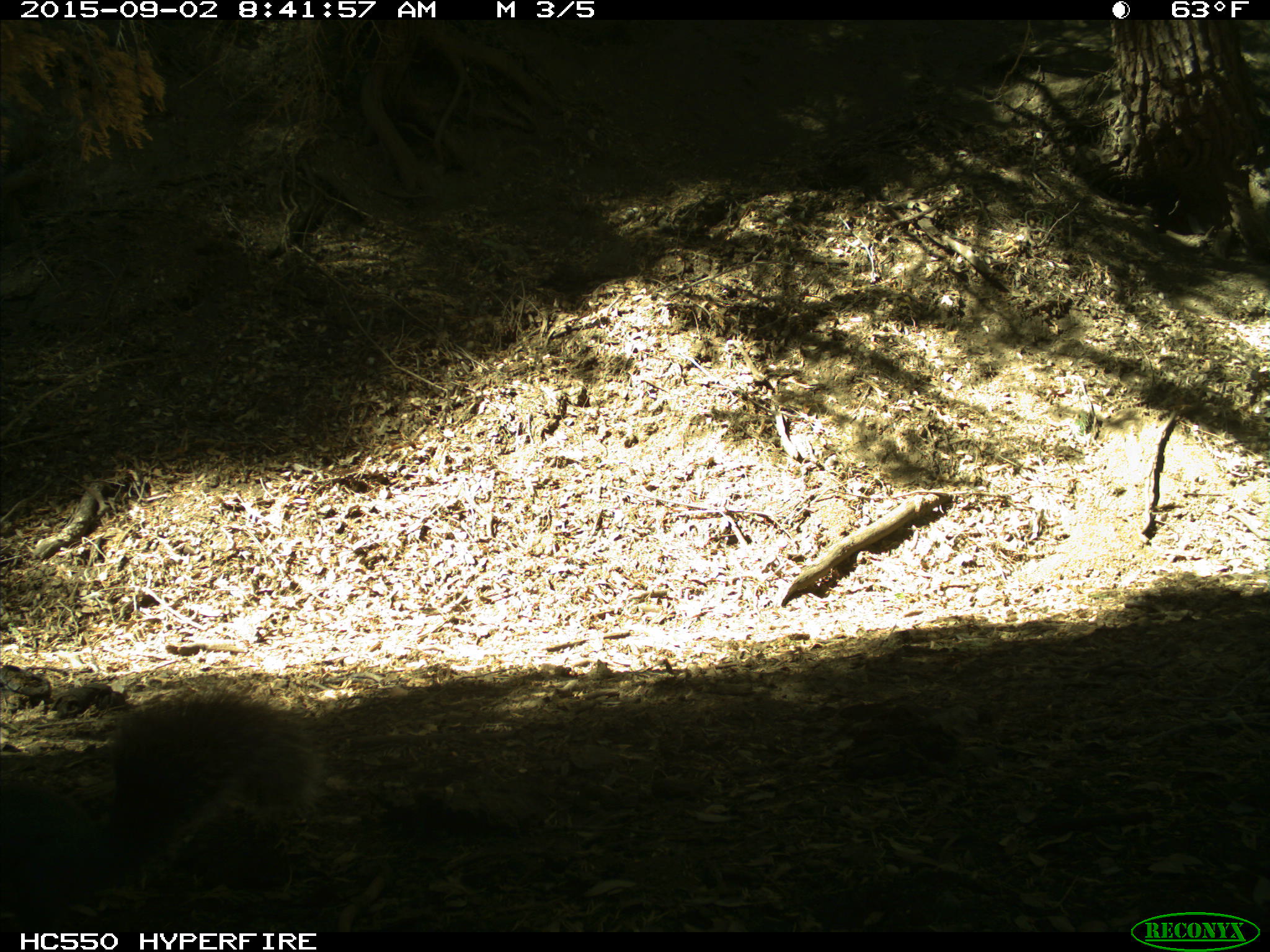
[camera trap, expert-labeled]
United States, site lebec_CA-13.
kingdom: Animalia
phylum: Chordata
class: Mammalia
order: Rodentia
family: Sciuridae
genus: Sciurus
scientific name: Sciurus carolinensis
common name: eastern gray squirrel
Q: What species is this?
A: Sciurus carolinensis (eastern gray squirrel).